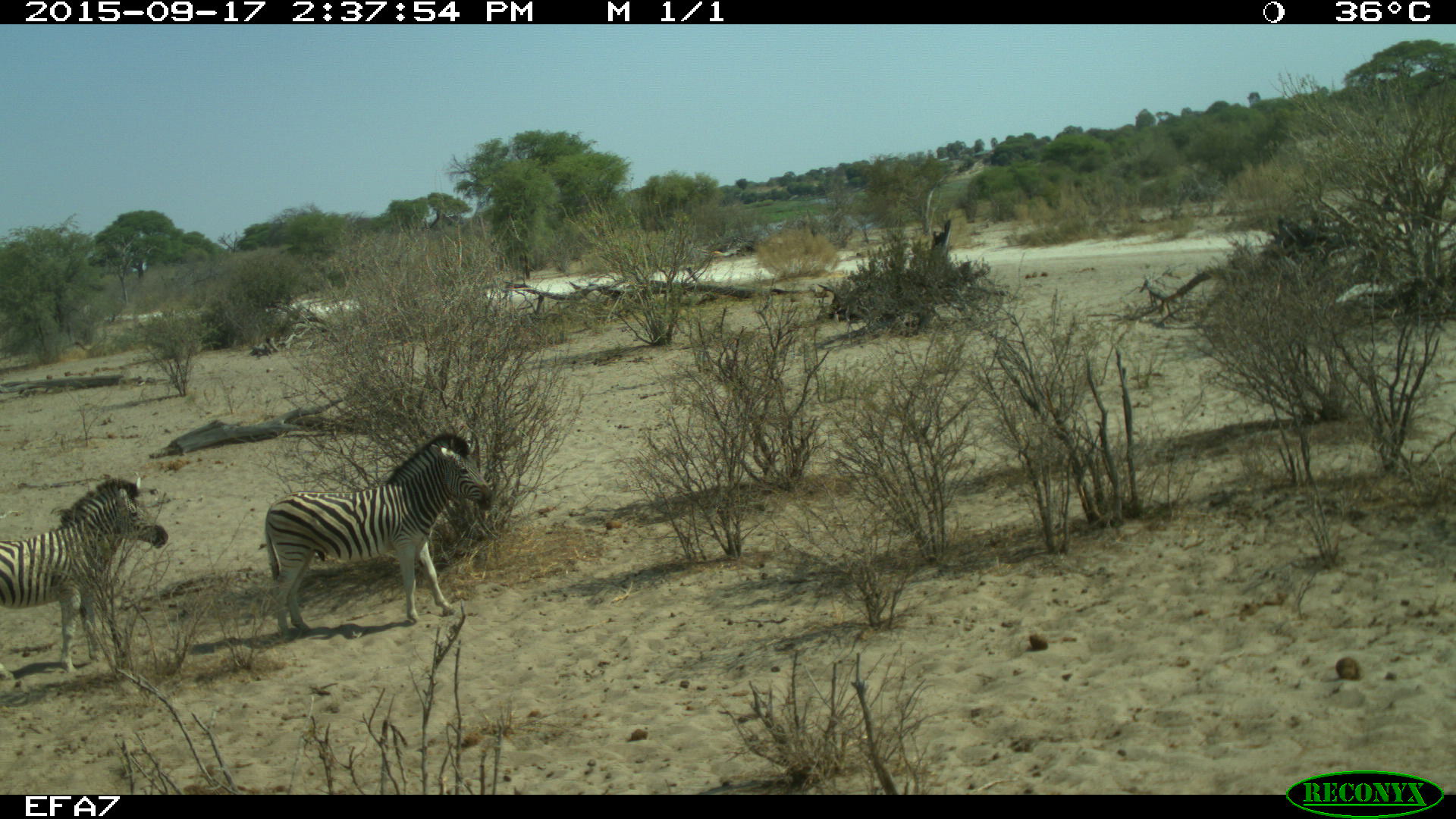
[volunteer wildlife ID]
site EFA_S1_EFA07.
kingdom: Animalia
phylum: Chordata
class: Mammalia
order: Perissodactyla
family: Equidae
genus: Equus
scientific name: Equus quagga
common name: plains zebra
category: zebraplains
Zebraplains (plains zebra) (Equus quagga), count 2. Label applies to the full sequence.